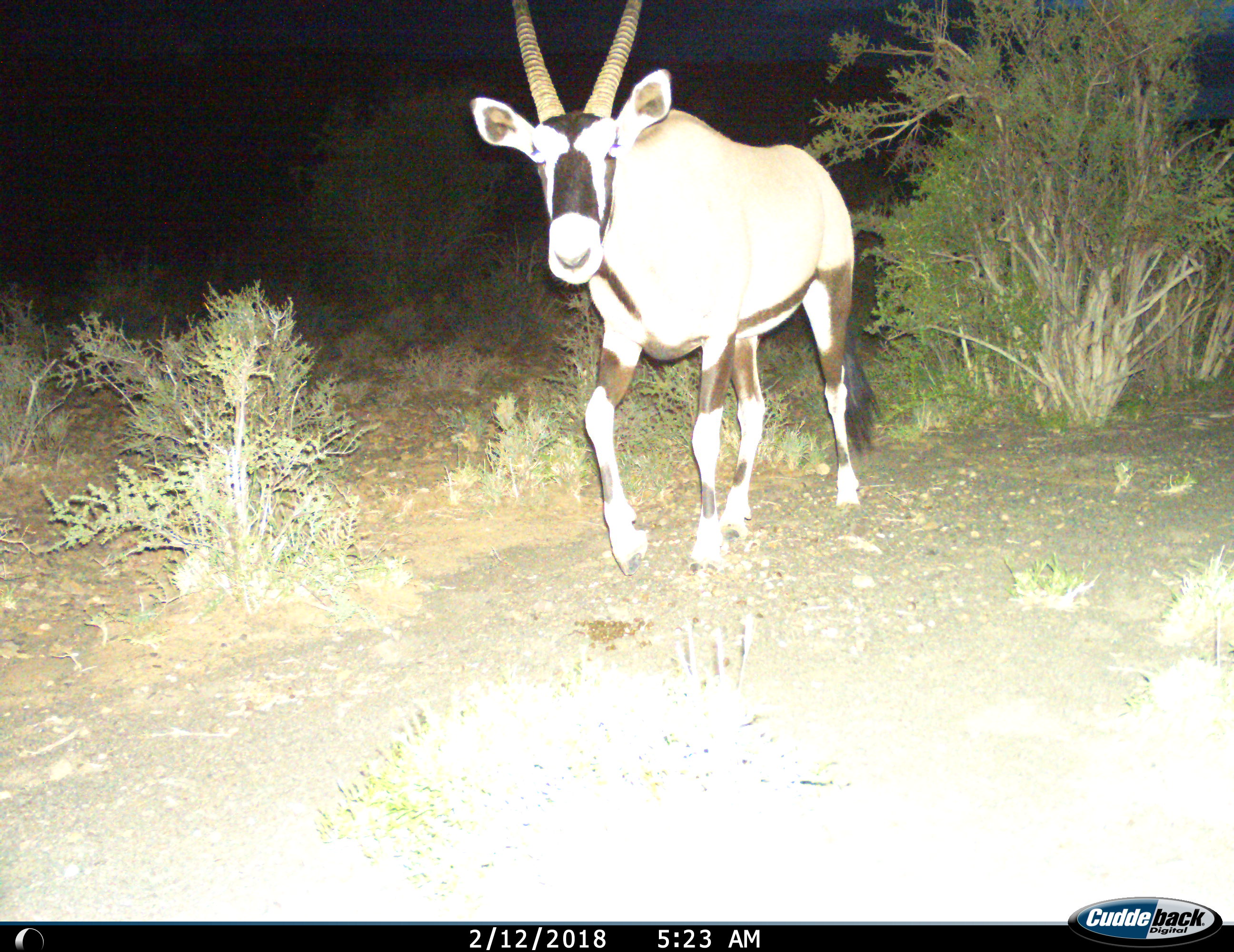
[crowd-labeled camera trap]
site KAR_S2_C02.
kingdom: Animalia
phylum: Chordata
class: Mammalia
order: Artiodactyla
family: Bovidae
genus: Oryx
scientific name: Oryx gazella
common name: gemsbok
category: oryx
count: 1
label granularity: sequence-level